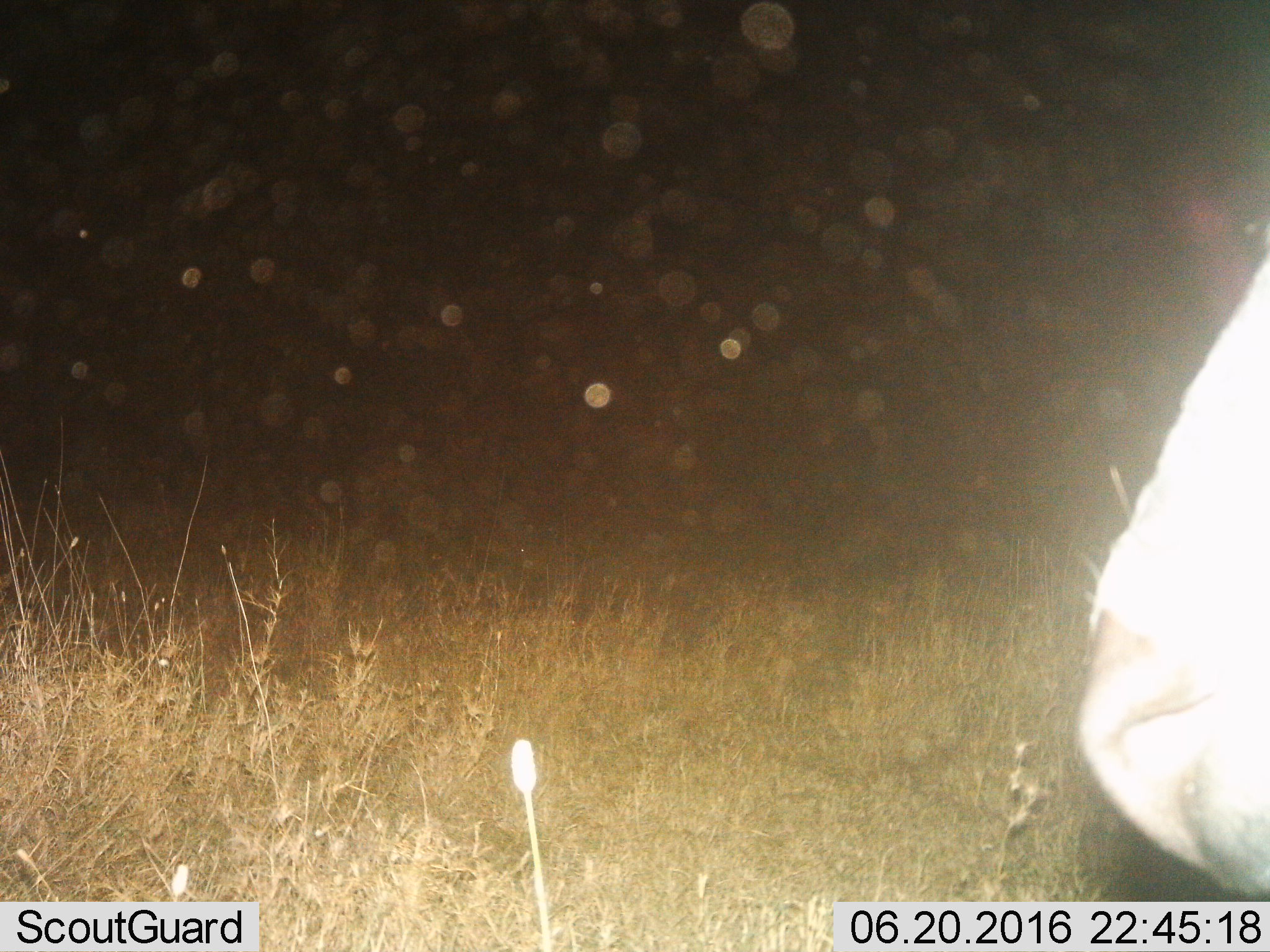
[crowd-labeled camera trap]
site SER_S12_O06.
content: unidentified animal